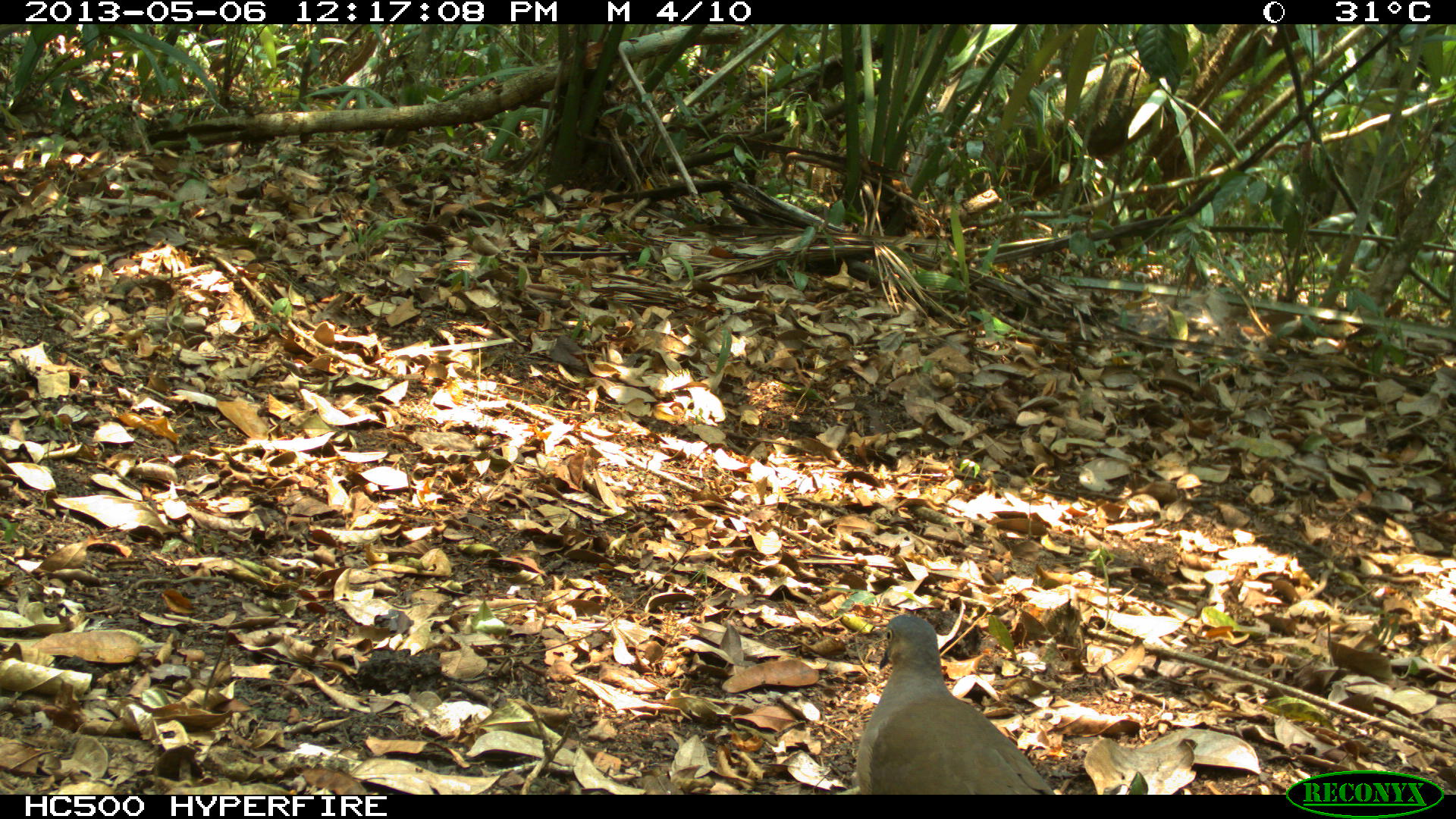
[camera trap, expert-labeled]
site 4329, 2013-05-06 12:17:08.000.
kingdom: Animalia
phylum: Chordata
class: Aves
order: Columbiformes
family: Columbidae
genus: Leptotila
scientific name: Leptotila plumbeiceps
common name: gray-headed dove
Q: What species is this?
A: Leptotila plumbeiceps (gray-headed dove).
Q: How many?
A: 1.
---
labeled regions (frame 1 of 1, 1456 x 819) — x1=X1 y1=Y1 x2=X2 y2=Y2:
leptotila plumbeiceps: x1=854 y1=612 x2=1055 y2=793